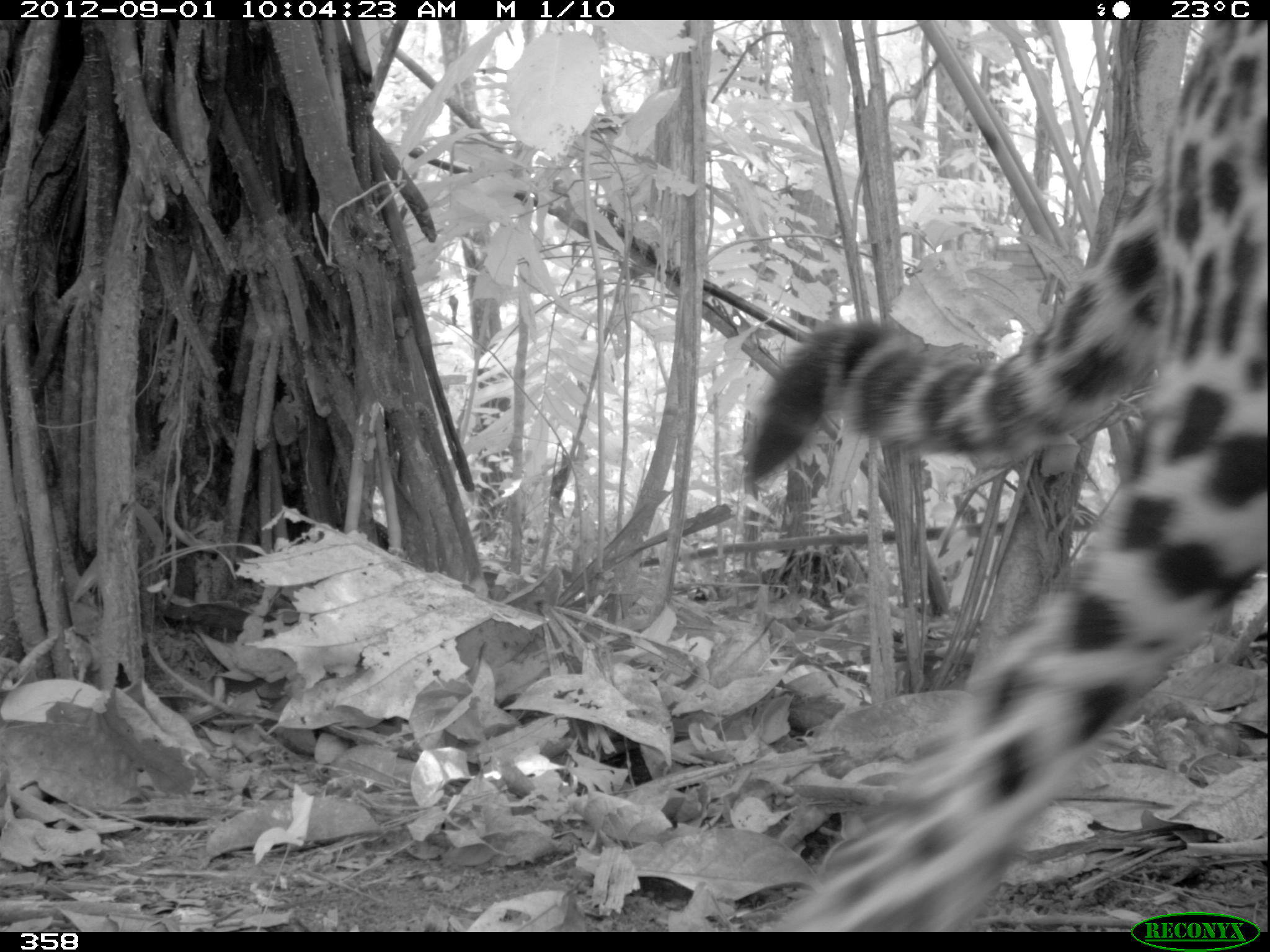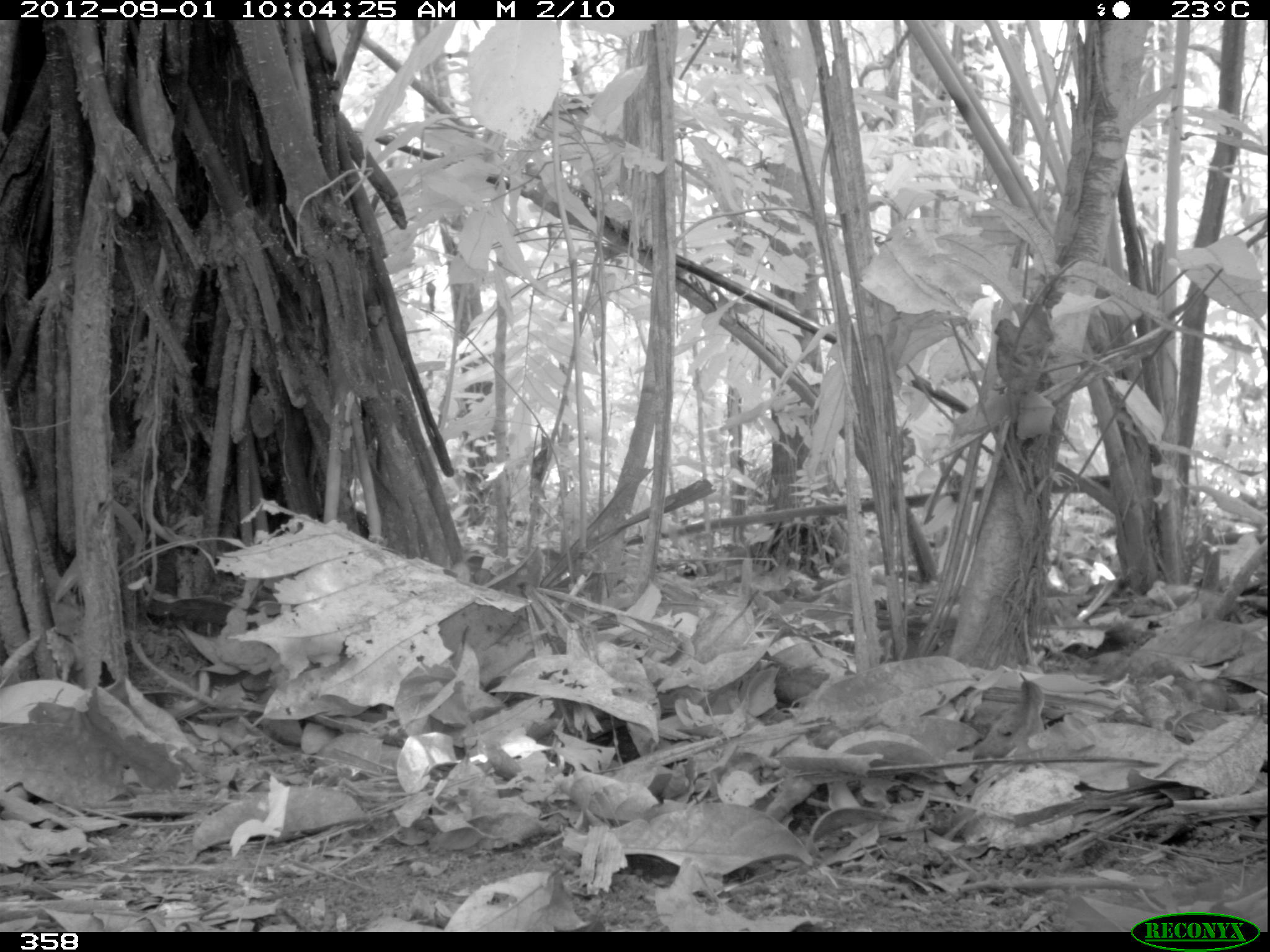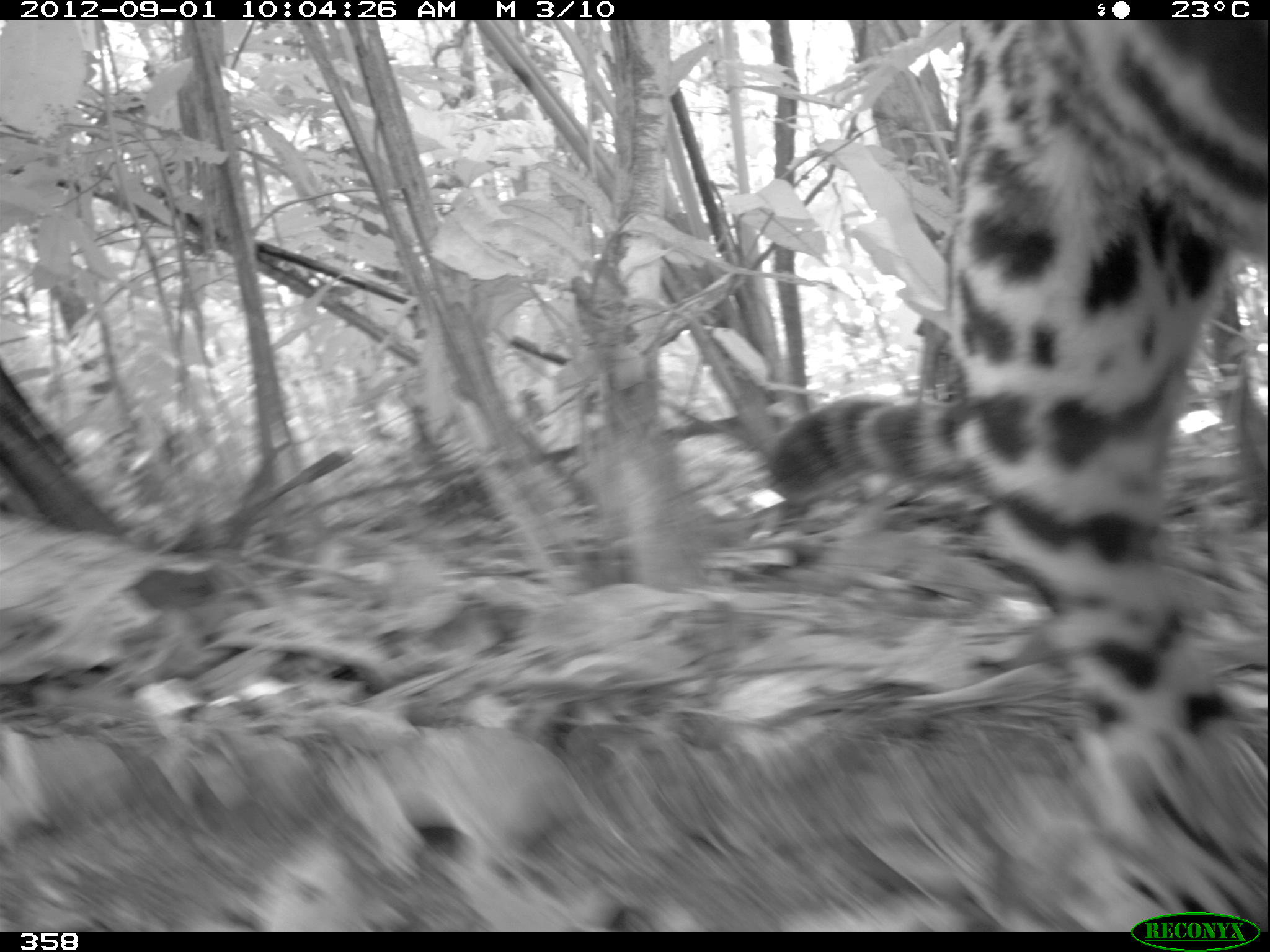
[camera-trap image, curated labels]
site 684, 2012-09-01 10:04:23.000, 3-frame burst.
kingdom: Animalia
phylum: Chordata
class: Mammalia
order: Carnivora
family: Felidae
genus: Panthera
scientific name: Panthera onca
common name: jaguar